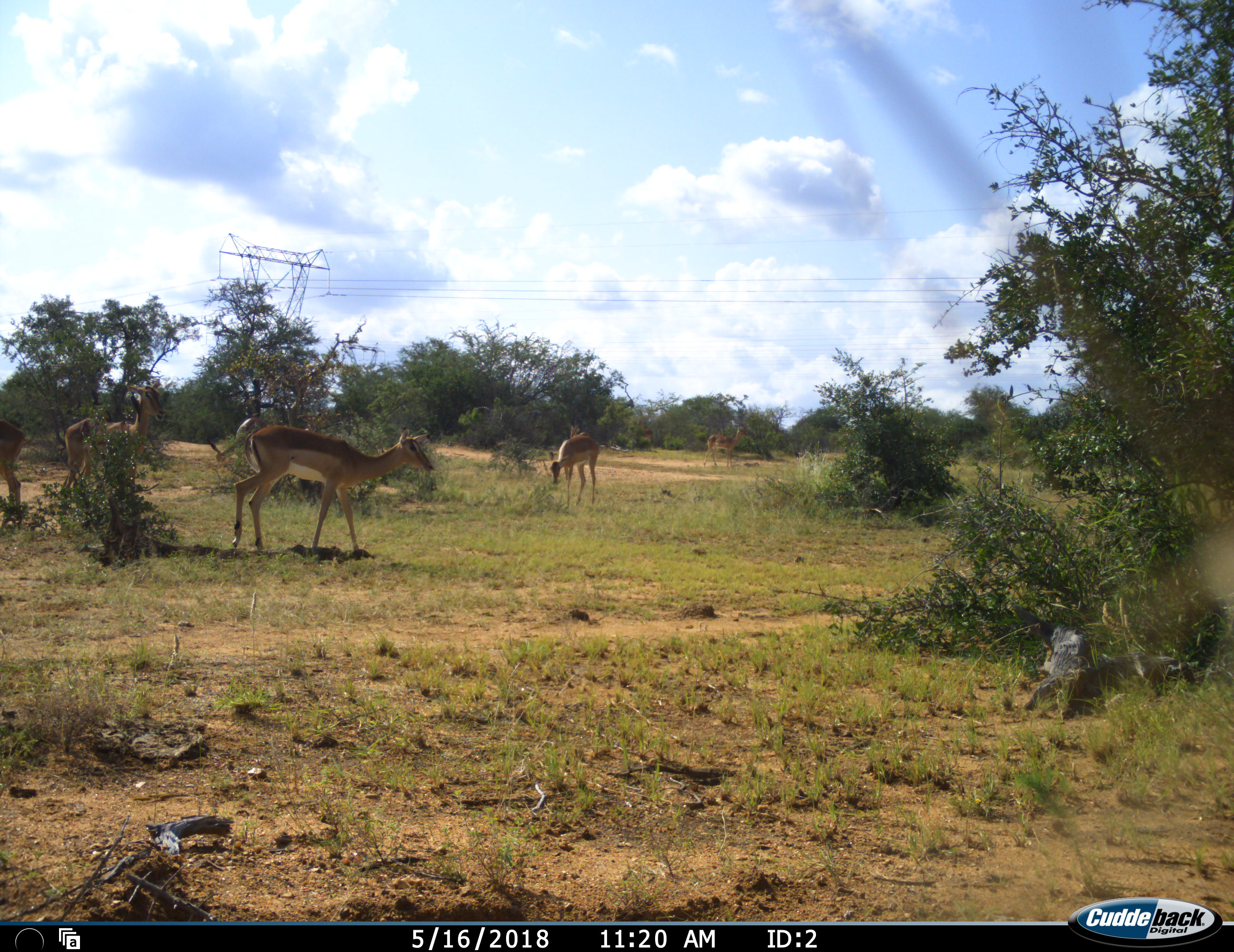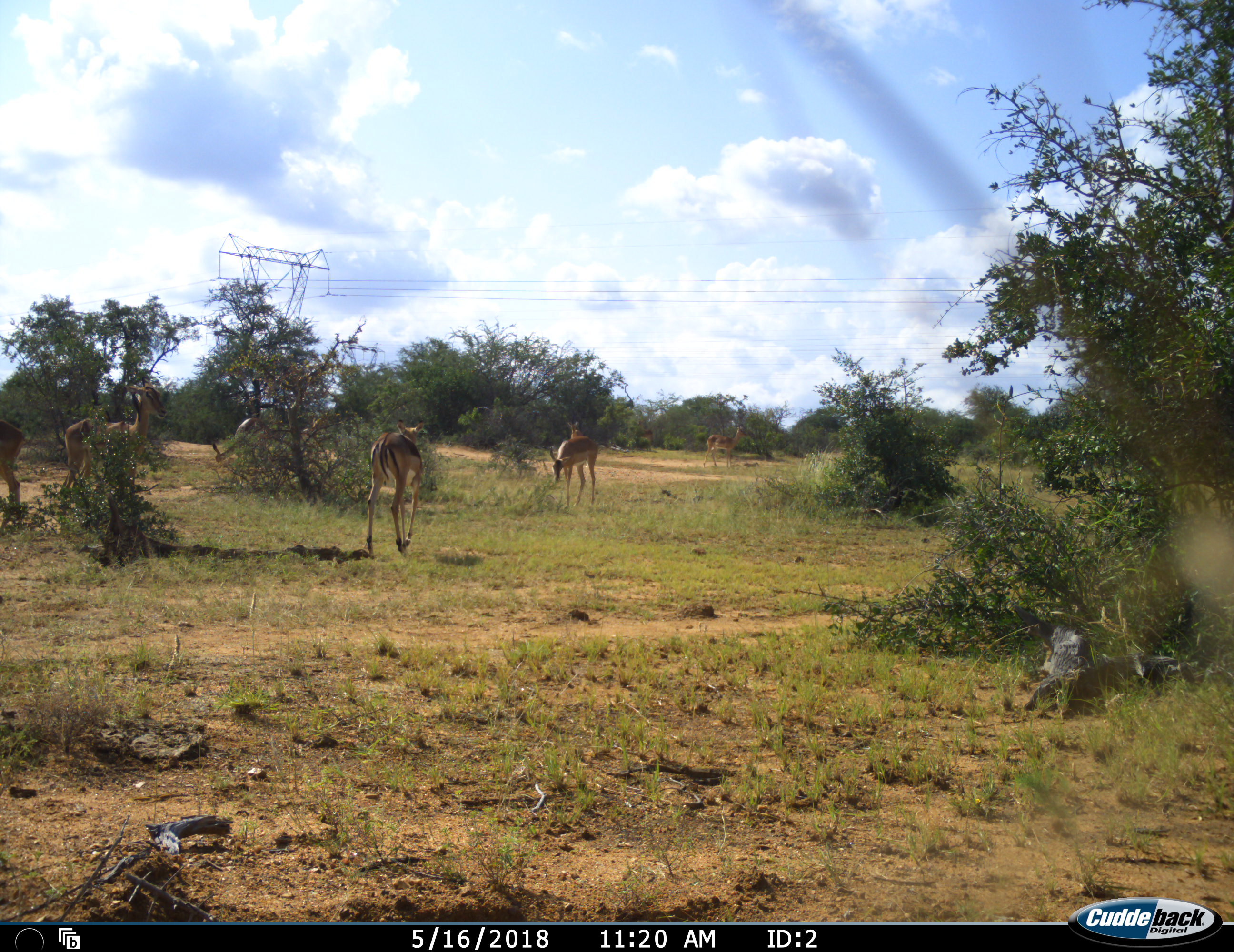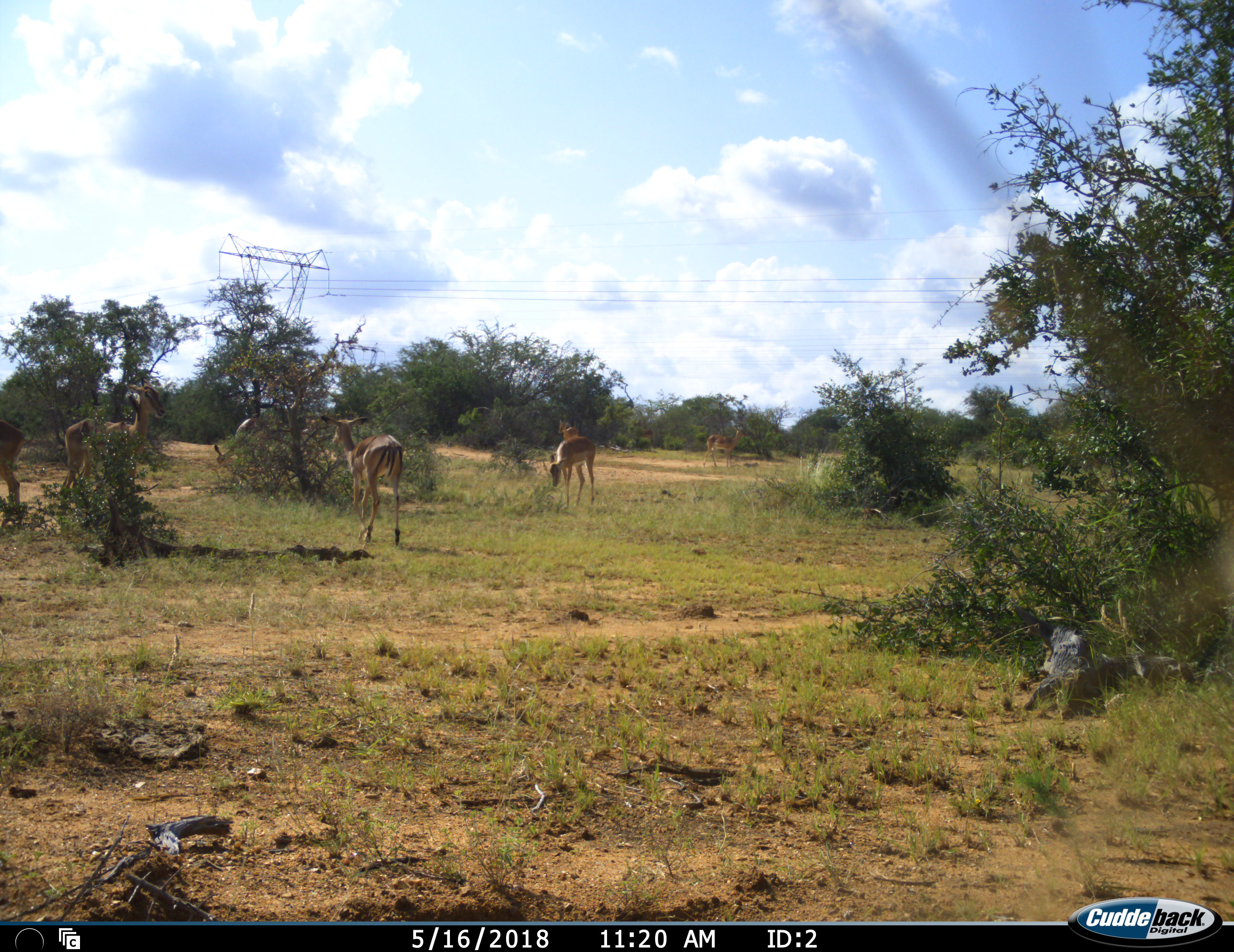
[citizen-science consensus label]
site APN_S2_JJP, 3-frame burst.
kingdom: Animalia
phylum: Chordata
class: Mammalia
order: Artiodactyla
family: Bovidae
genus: Aepyceros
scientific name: Aepyceros melampus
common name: impala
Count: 7.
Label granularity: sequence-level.